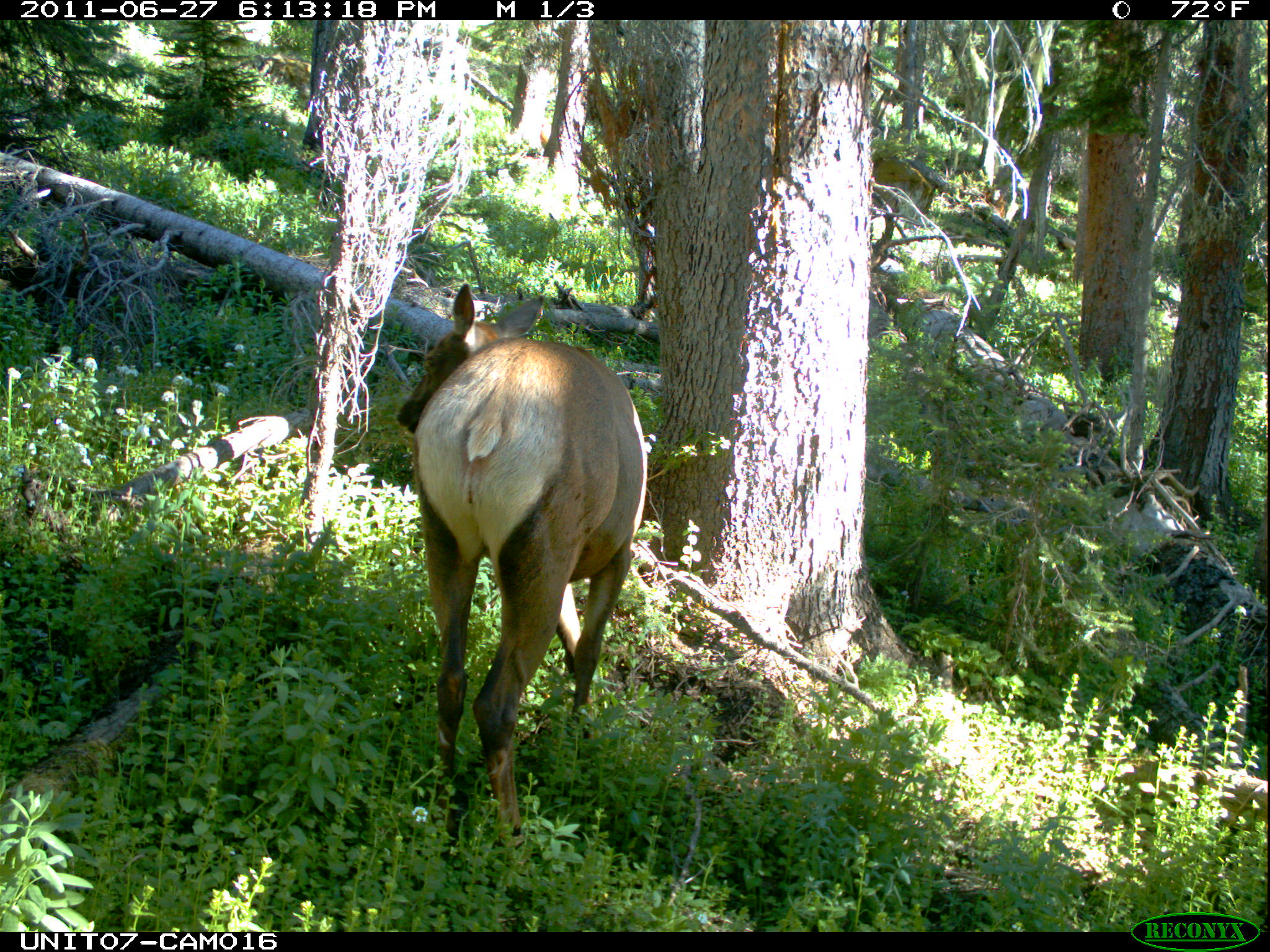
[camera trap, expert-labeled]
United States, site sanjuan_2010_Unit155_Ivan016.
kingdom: Animalia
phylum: Chordata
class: Mammalia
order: Artiodactyla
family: Cervidae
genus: Cervus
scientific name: Cervus elaphus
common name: red deer